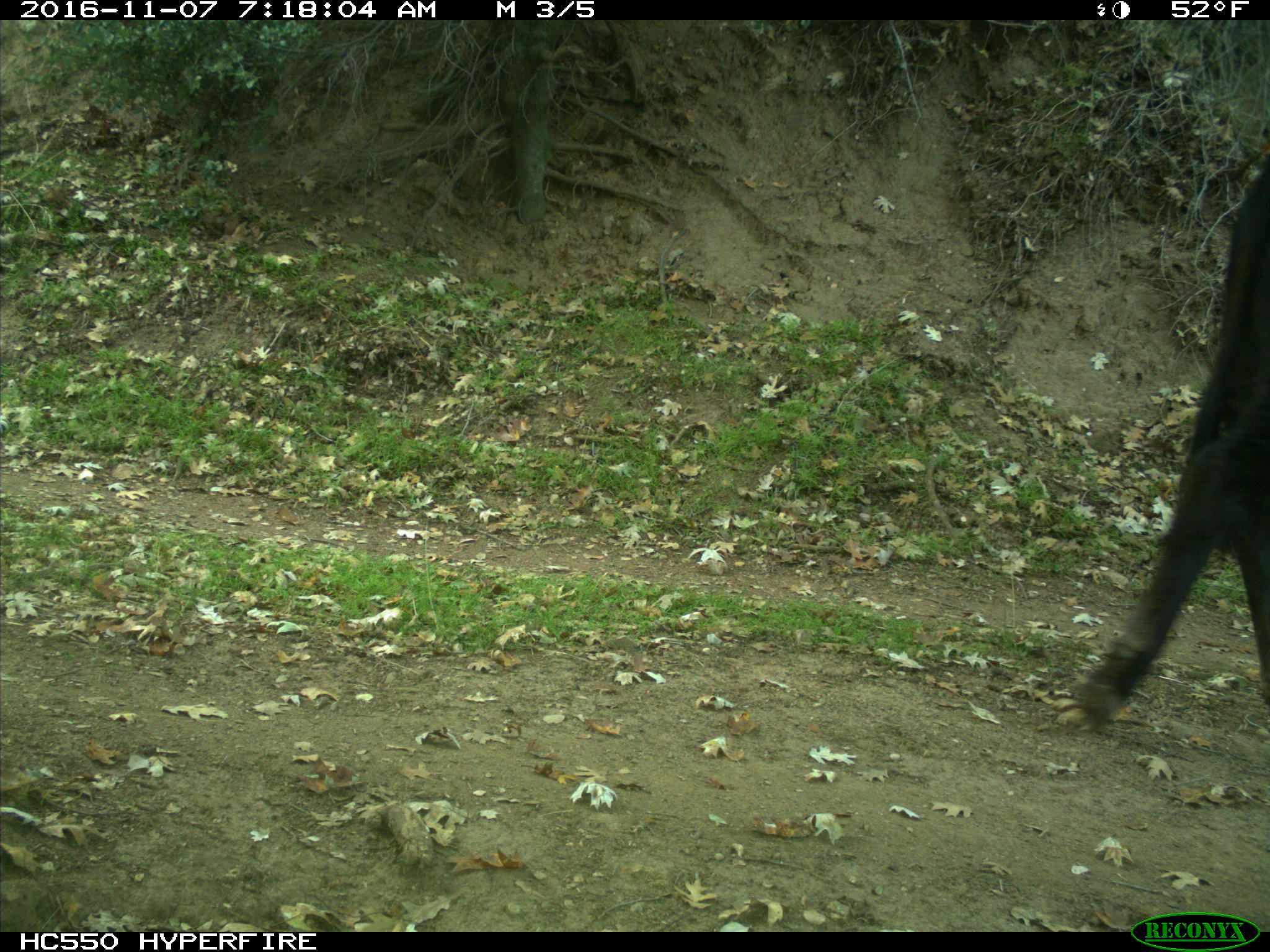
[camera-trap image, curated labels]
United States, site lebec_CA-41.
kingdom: Animalia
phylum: Chordata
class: Mammalia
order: Artiodactyla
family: Bovidae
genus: Bos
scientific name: Bos taurus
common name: domestic cow